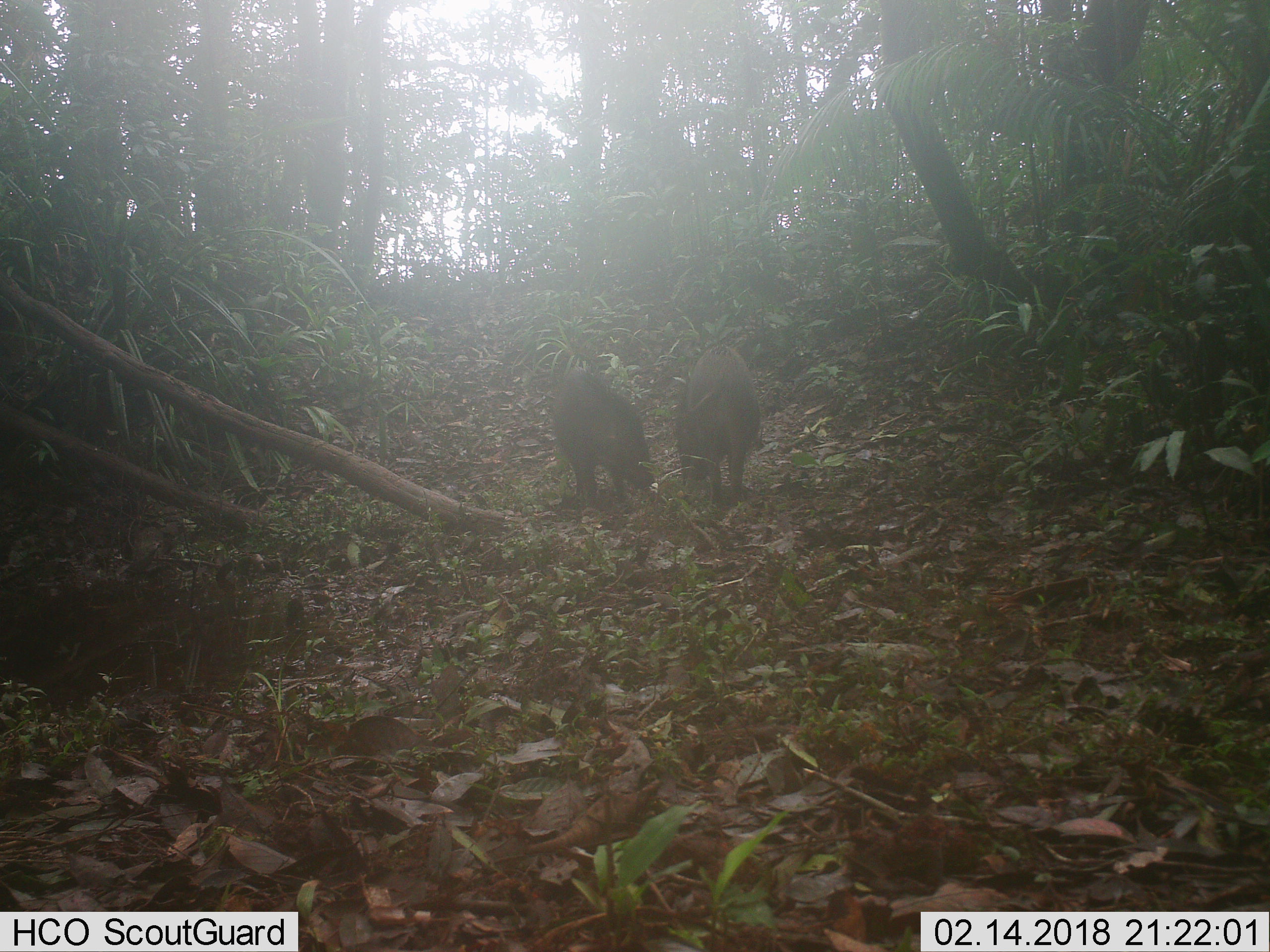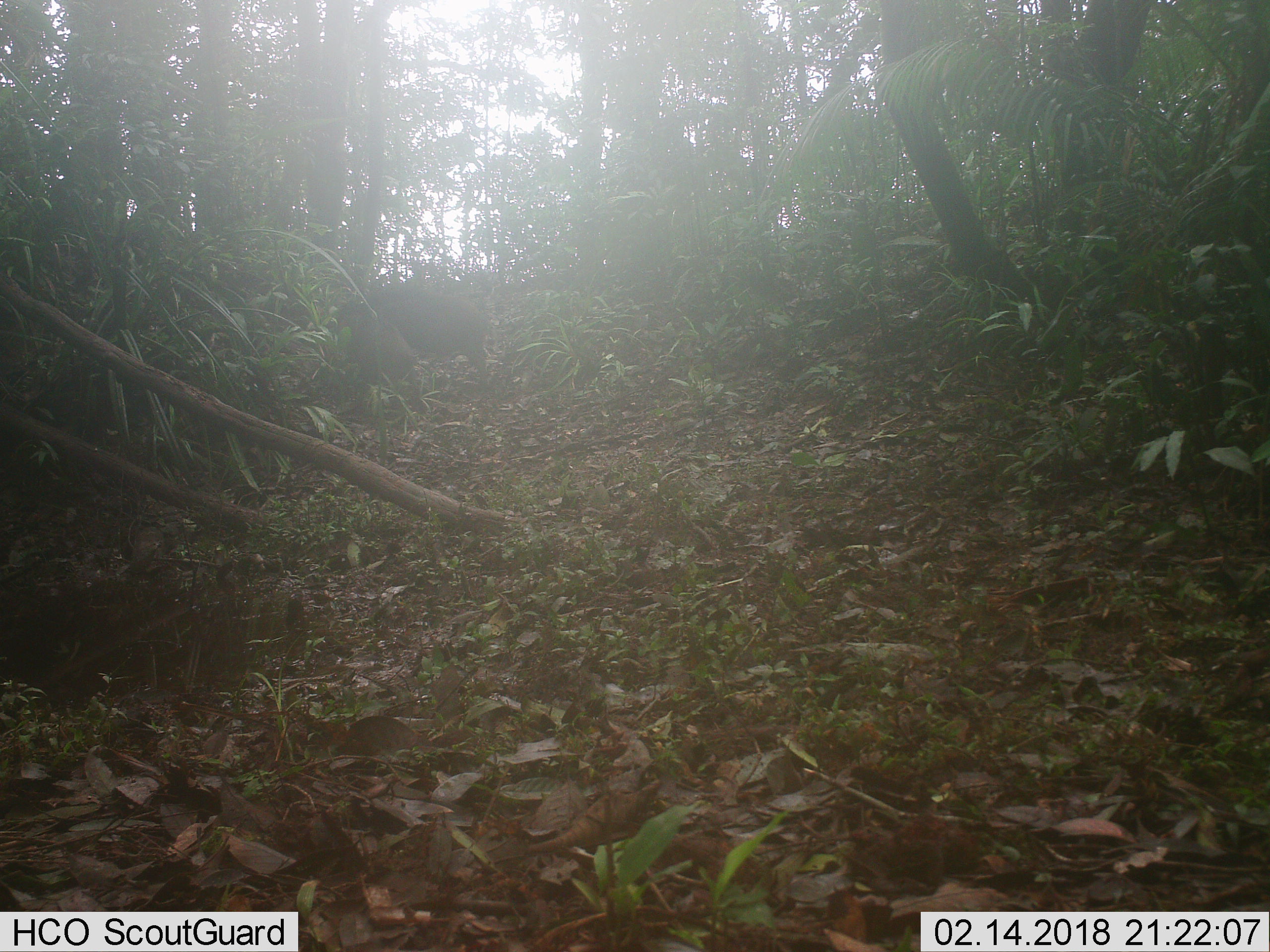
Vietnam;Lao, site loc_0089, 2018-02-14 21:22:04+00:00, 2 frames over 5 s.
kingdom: Animalia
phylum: Chordata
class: Mammalia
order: Artiodactyla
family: Suidae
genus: Sus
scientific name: Sus scrofa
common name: eurasian wild pig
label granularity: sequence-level